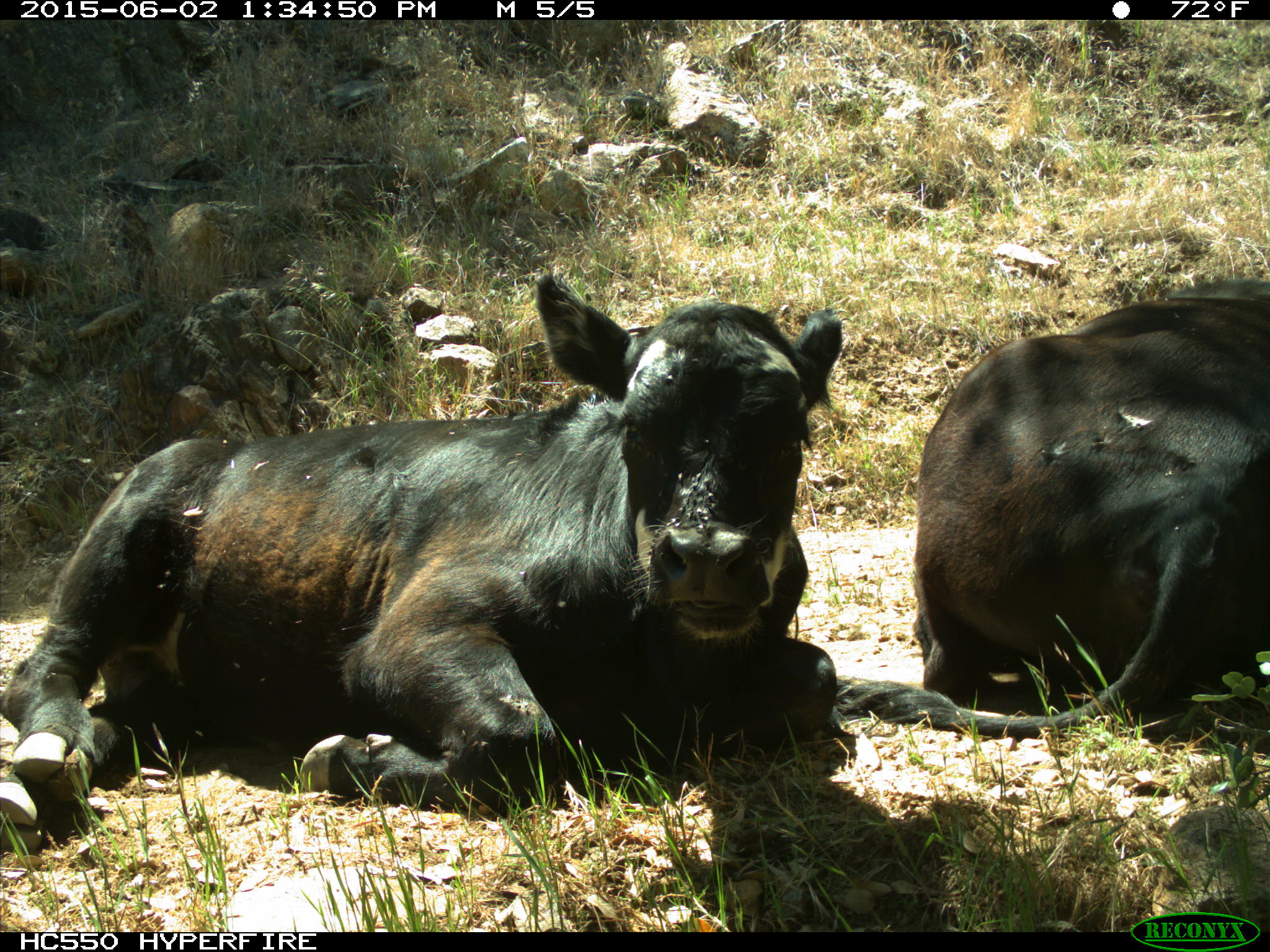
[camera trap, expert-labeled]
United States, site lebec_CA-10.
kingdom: Animalia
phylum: Chordata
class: Mammalia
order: Artiodactyla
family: Bovidae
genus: Bos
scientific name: Bos taurus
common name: domestic cow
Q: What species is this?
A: Bos taurus (domestic cow).